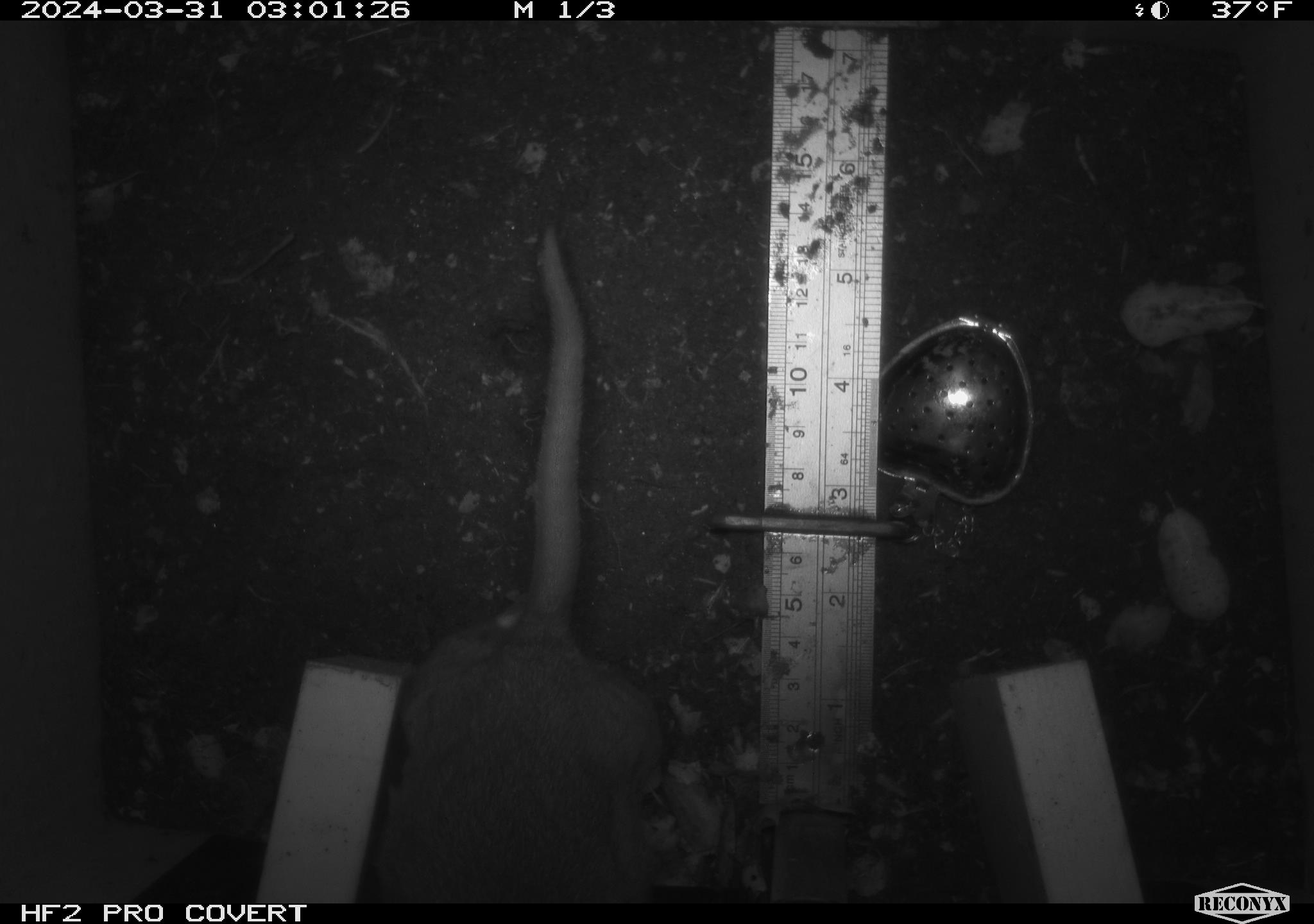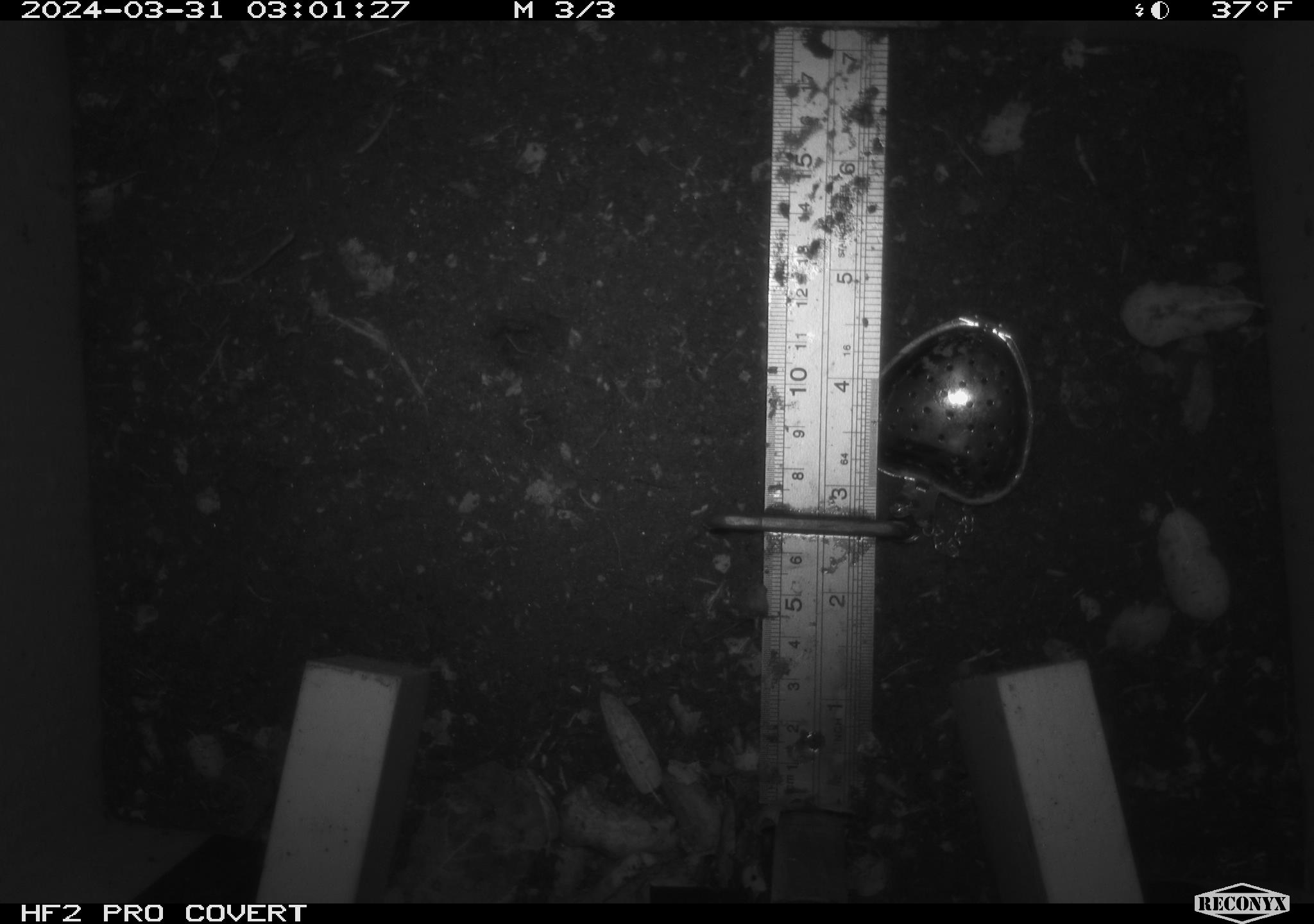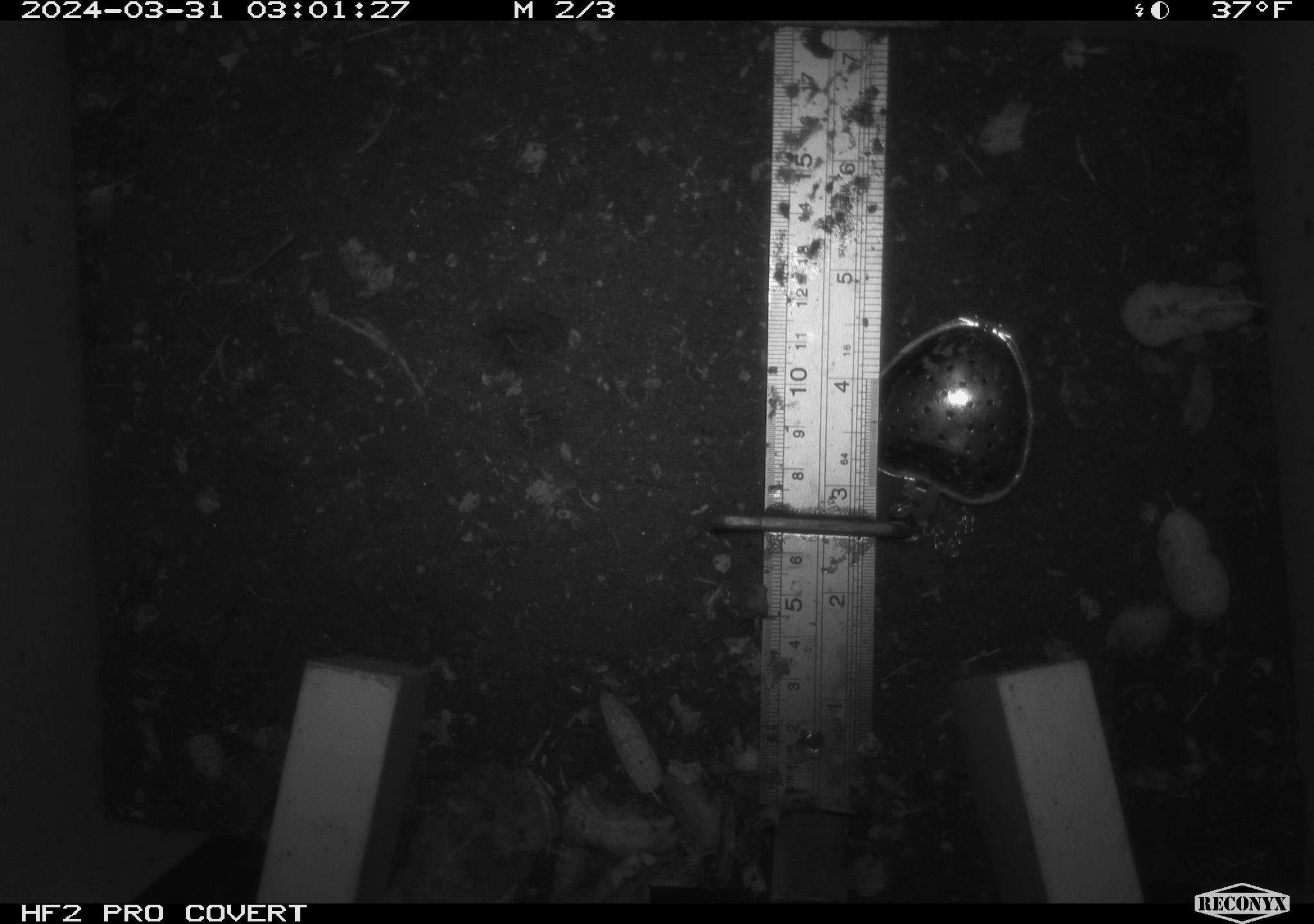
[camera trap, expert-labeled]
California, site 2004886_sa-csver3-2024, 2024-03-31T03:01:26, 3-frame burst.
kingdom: Animalia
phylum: Chordata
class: Mammalia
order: Rodentia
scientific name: Rodentia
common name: rodent